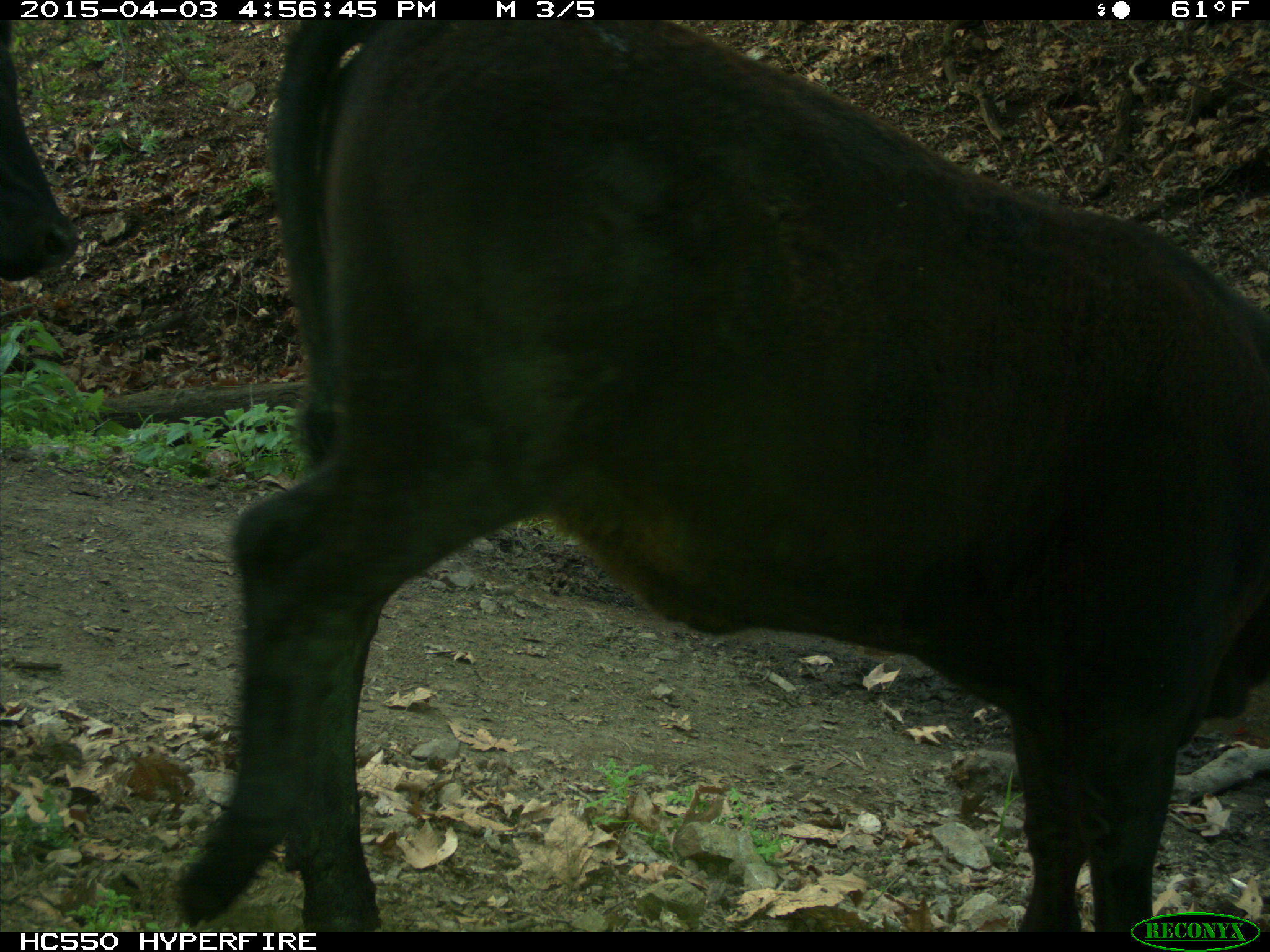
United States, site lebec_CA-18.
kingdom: Animalia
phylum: Chordata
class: Mammalia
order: Artiodactyla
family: Bovidae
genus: Bos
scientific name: Bos taurus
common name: domestic cow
Bos taurus (domestic cow).